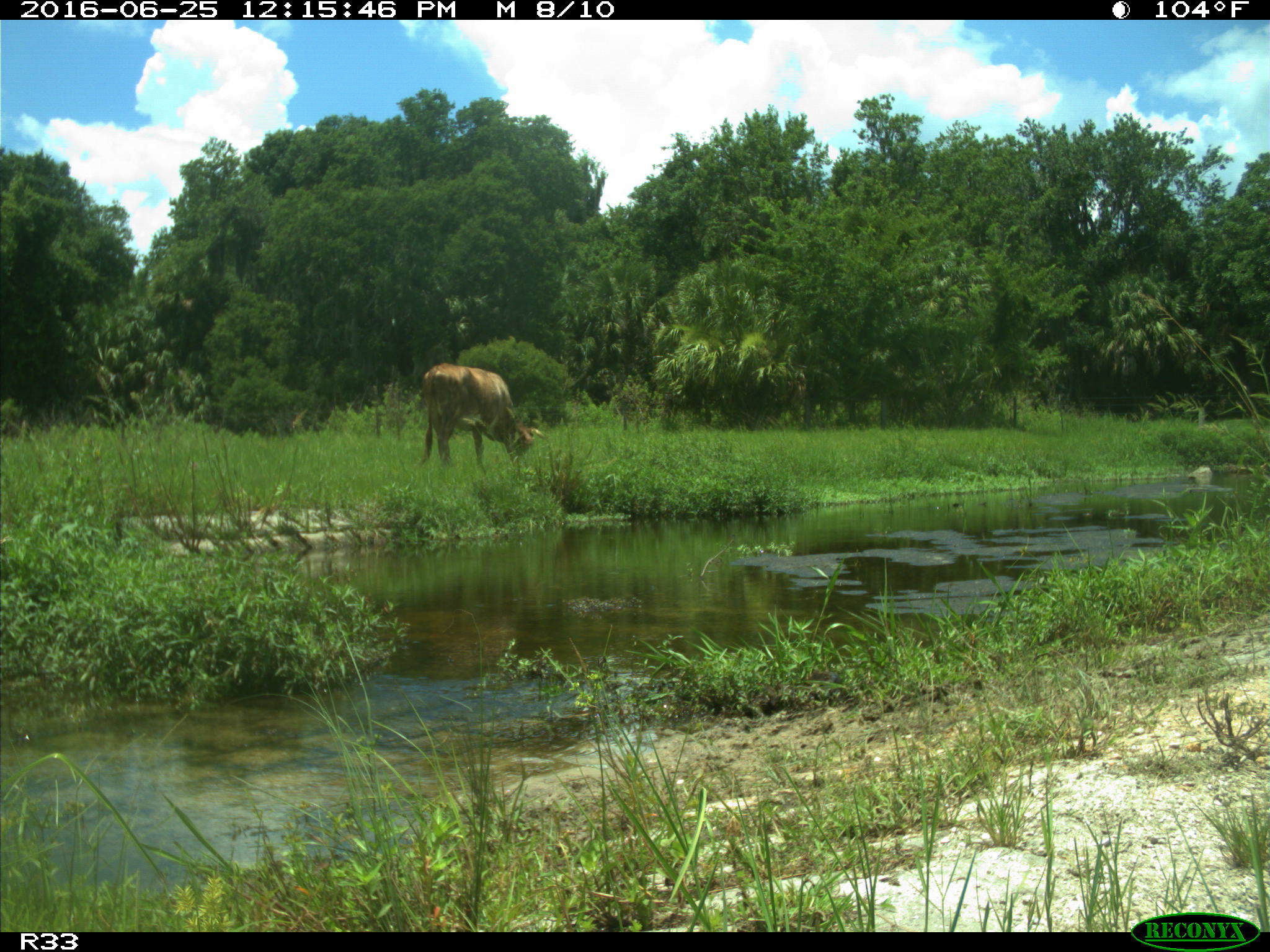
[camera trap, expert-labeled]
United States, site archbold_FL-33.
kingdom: Animalia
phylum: Chordata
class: Mammalia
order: Artiodactyla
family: Bovidae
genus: Bos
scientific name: Bos taurus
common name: domestic cow